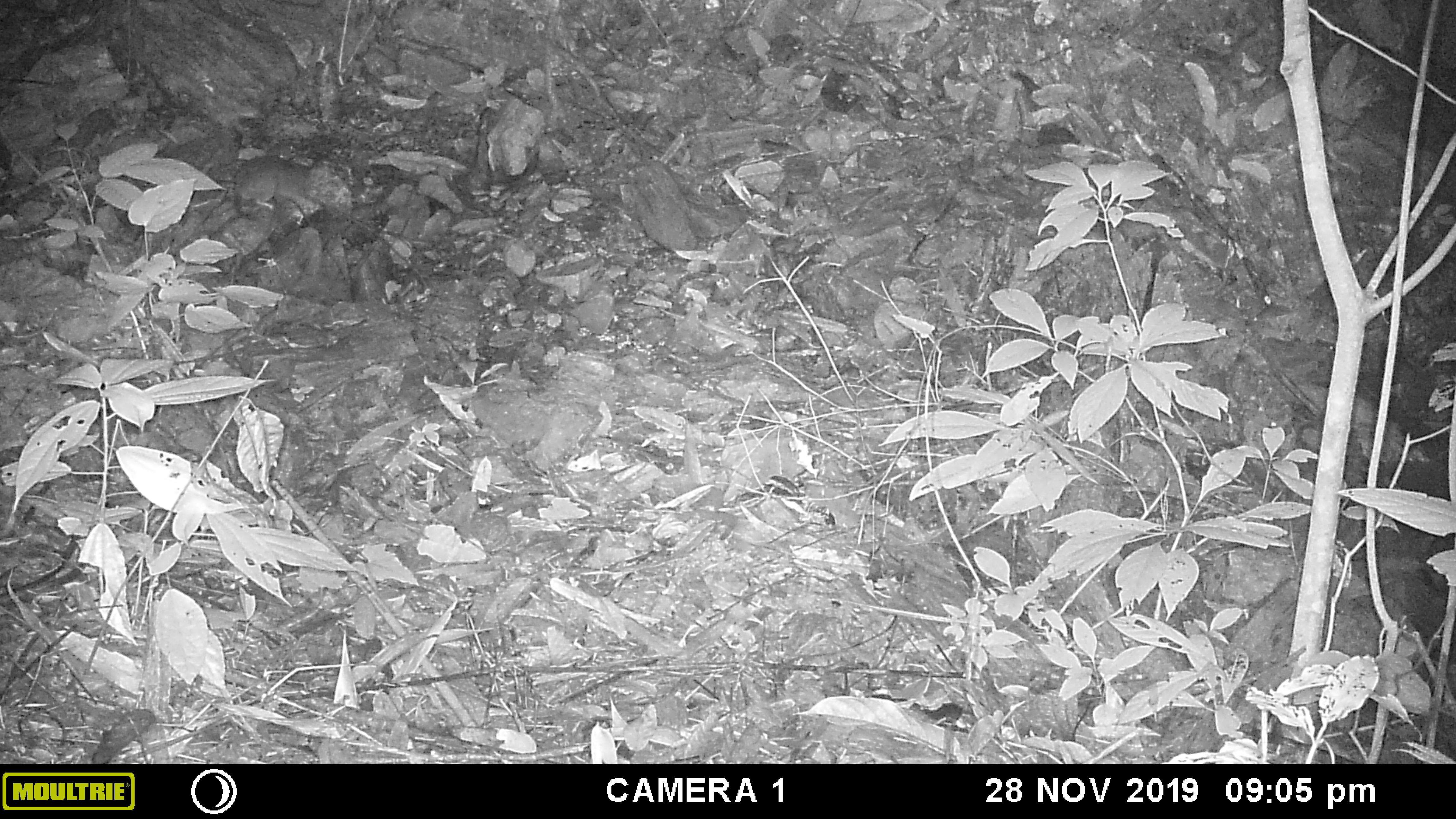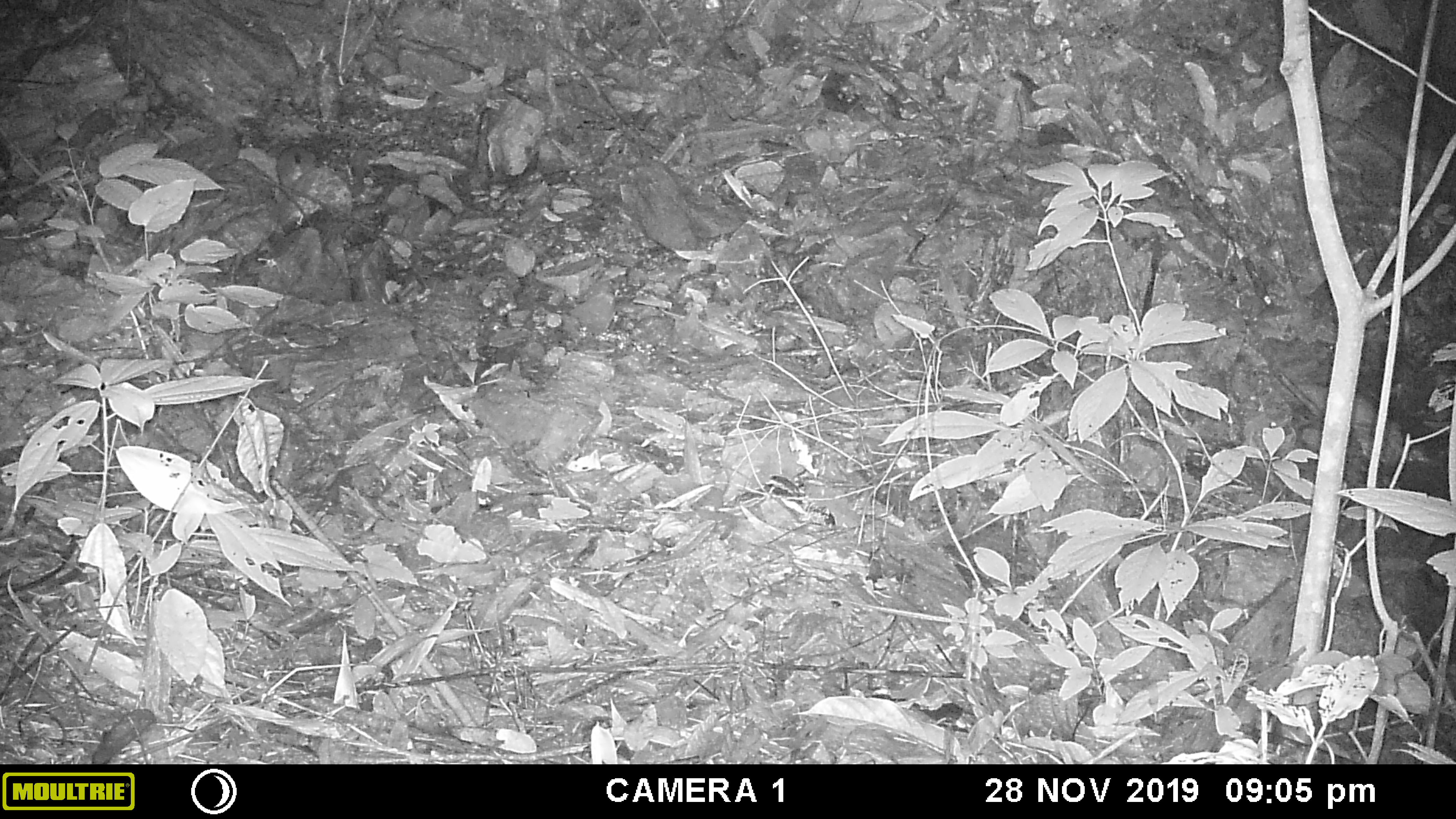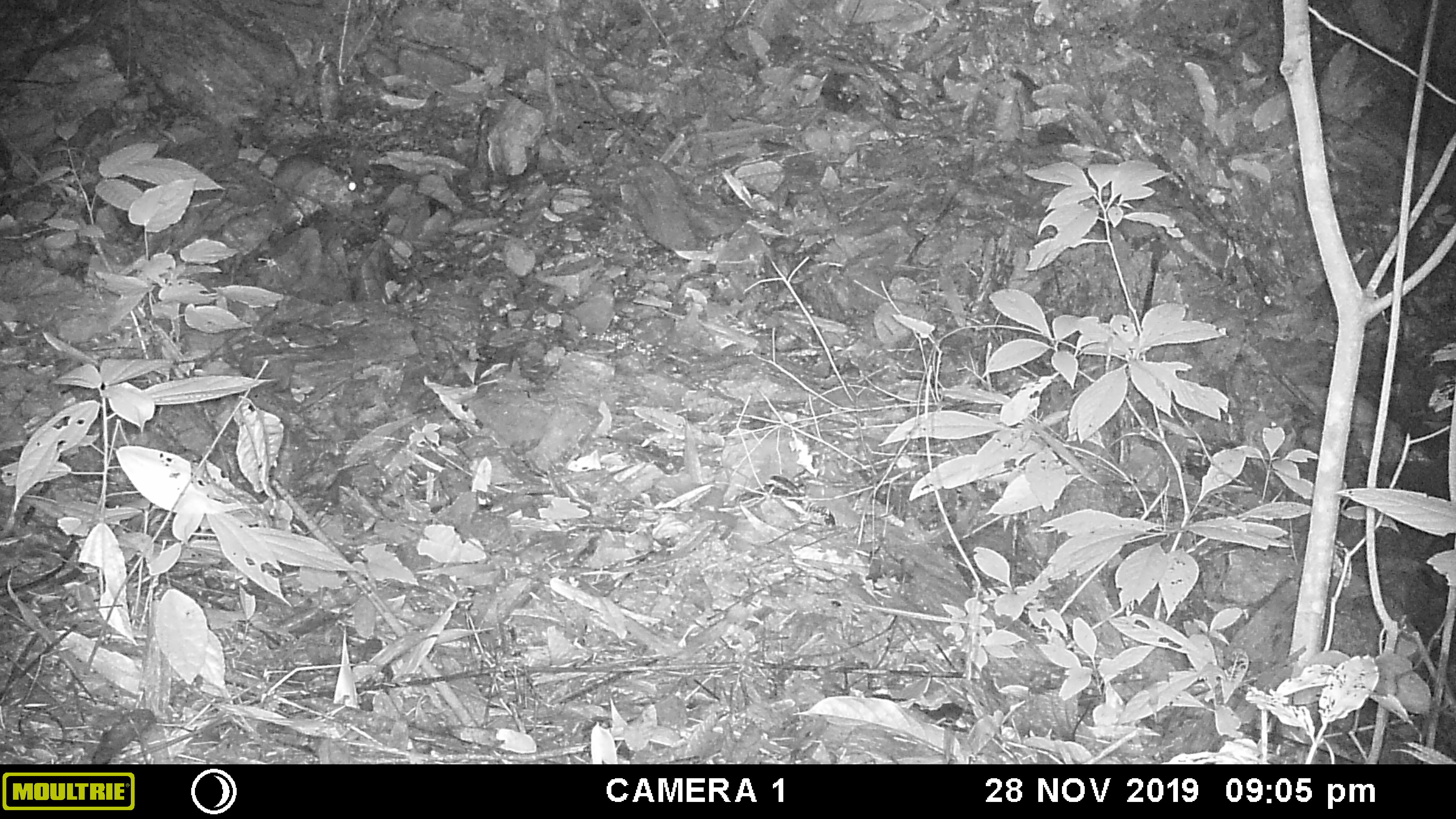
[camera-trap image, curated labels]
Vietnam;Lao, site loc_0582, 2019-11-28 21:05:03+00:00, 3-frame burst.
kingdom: Animalia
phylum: Chordata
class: Mammalia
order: Rodentia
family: Muridae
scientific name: Muridae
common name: old-world mice and rats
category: unidentified murid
Unidentified murid (old-world mice and rats) (Muridae). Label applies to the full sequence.